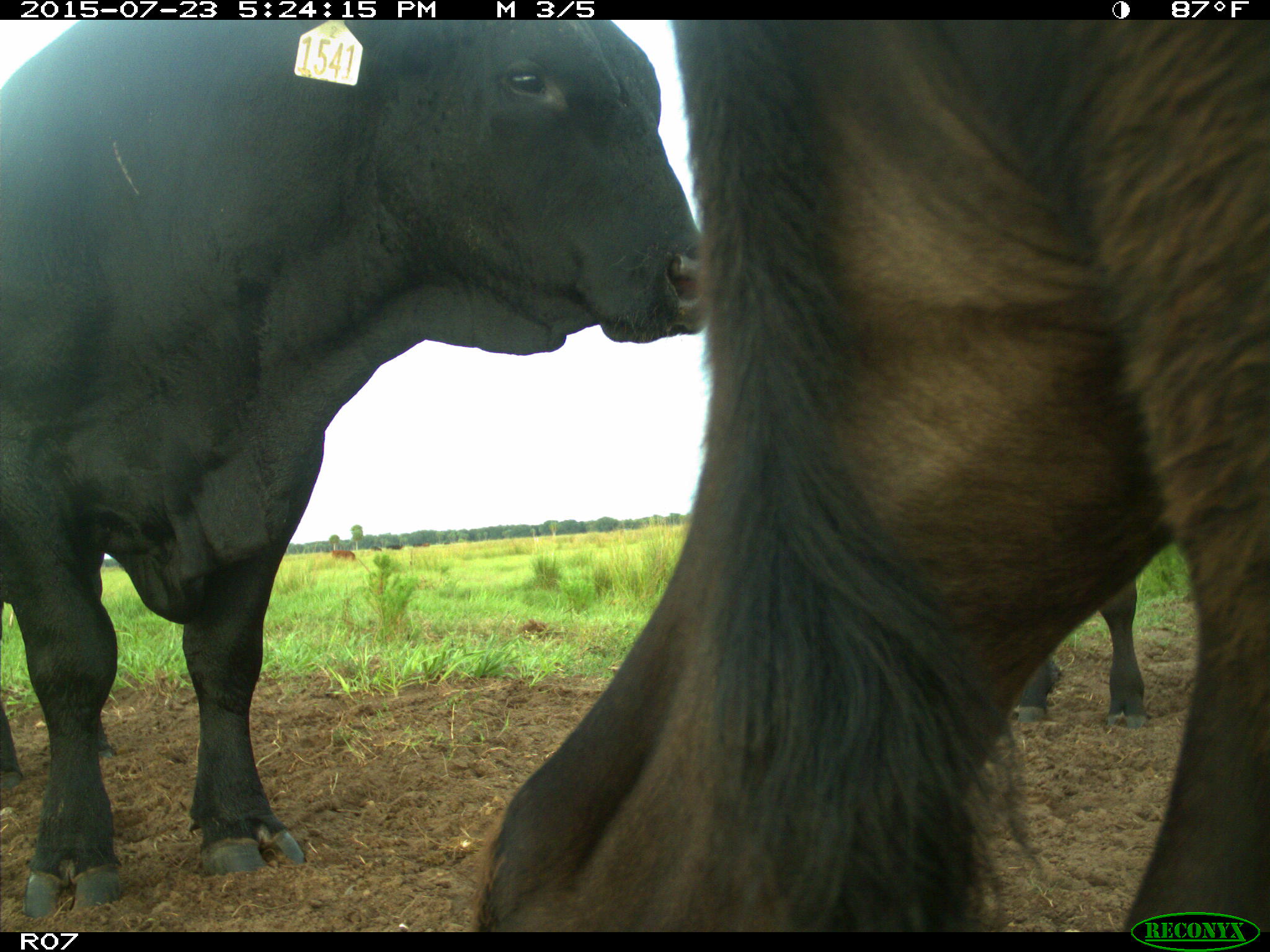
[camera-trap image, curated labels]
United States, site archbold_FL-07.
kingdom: Animalia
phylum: Chordata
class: Mammalia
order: Artiodactyla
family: Bovidae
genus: Bos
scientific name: Bos taurus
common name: domestic cow